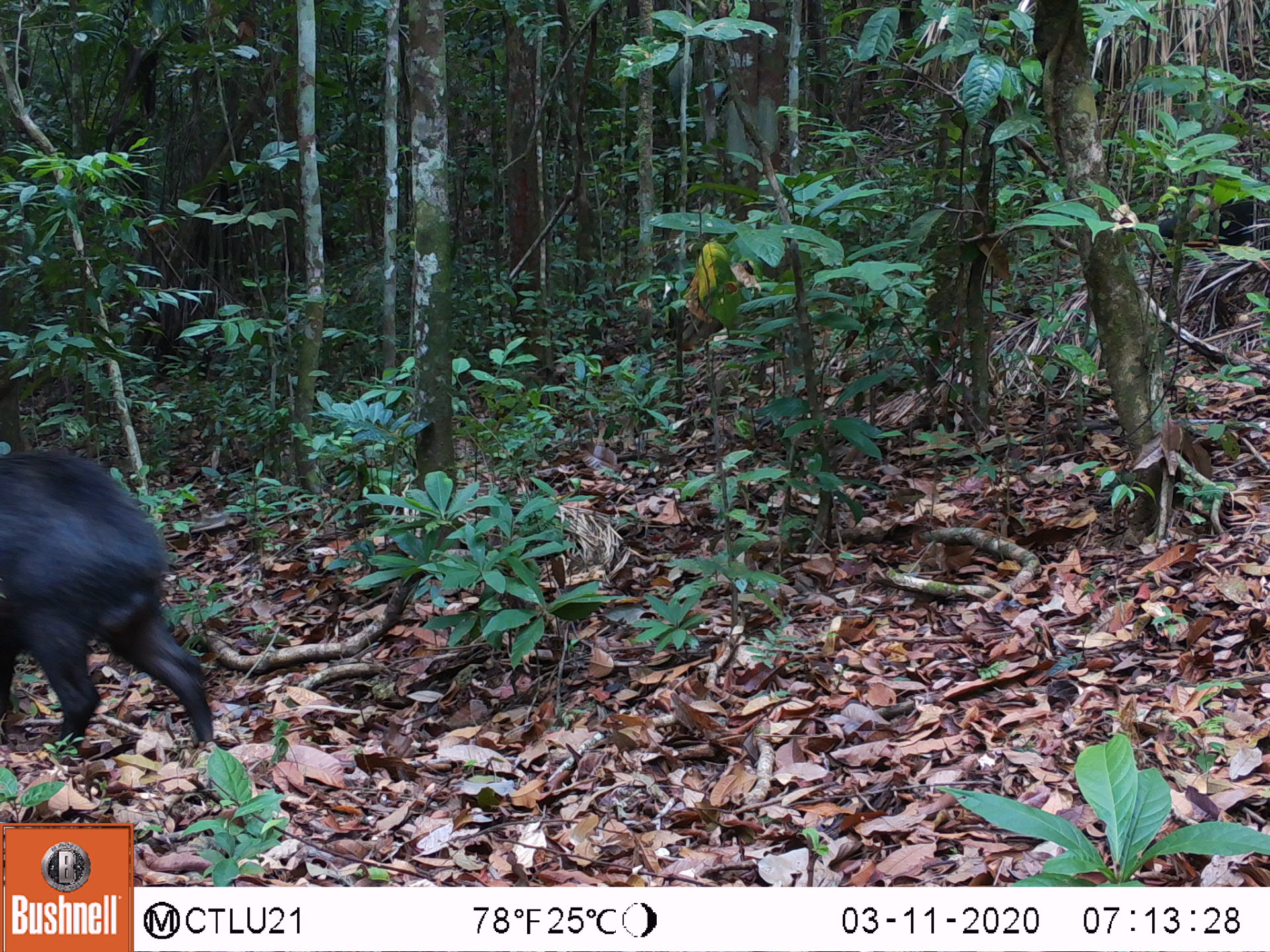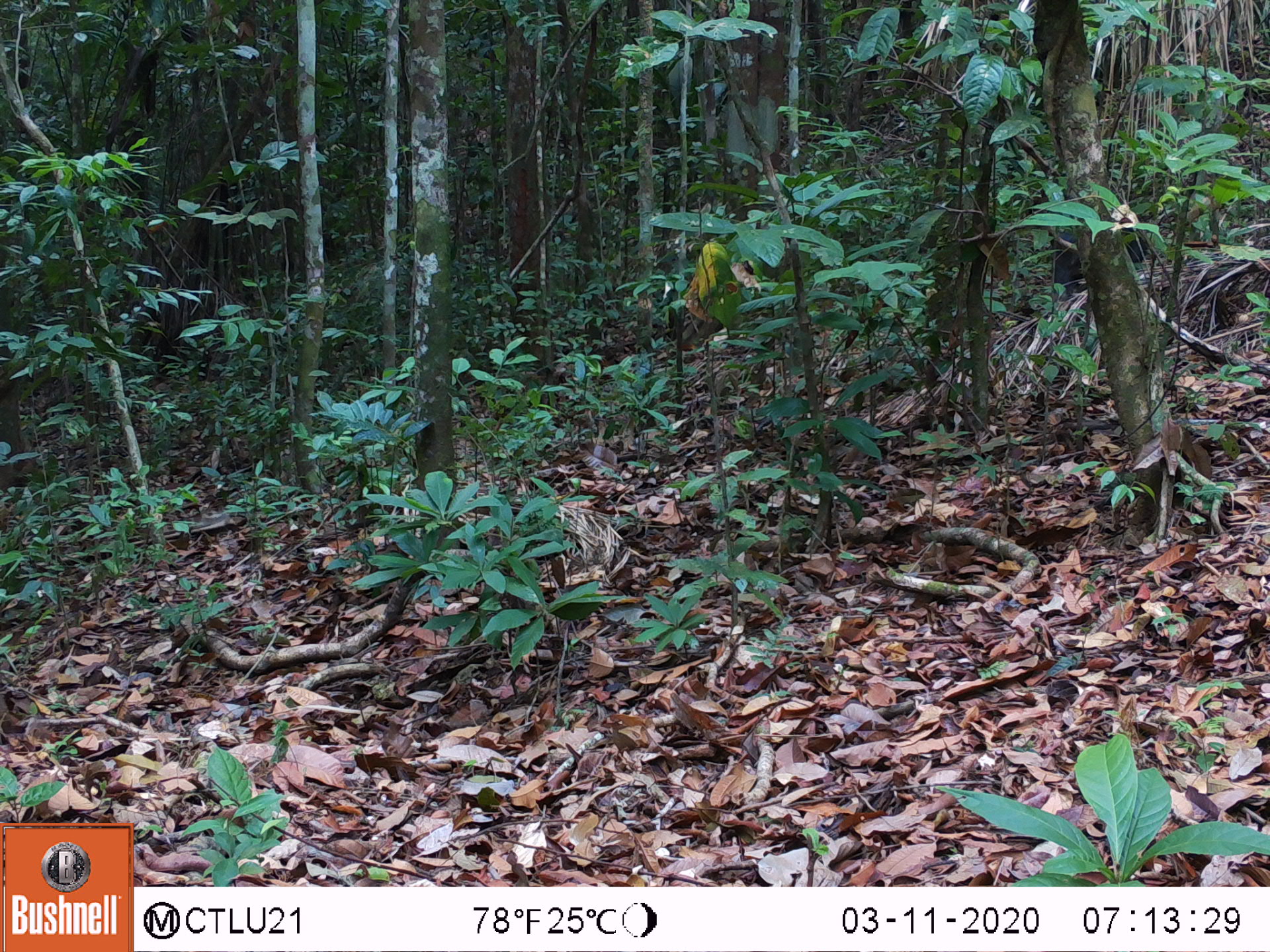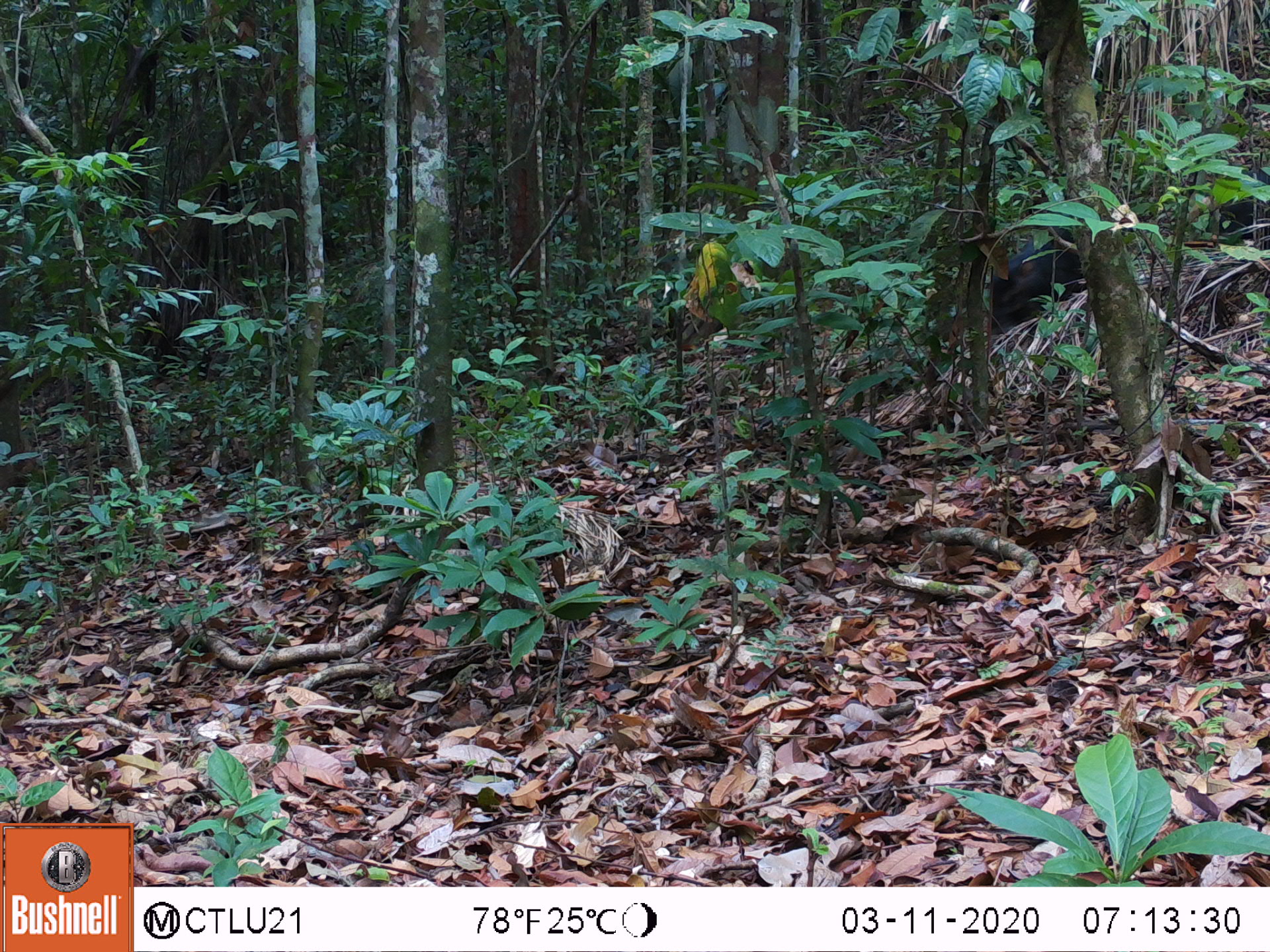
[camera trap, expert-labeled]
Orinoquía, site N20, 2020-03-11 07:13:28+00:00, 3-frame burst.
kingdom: Animalia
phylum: Chordata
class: Mammalia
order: Artiodactyla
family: Tayassuidae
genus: Tayassu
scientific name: Tayassu pecari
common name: white-lipped peccary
White-lipped peccary (Tayassu pecari).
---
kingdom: Animalia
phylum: Chordata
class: Mammalia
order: Artiodactyla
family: Tayassuidae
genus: Pecari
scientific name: Pecari tajacu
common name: collared peccary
Collared peccary (Pecari tajacu).